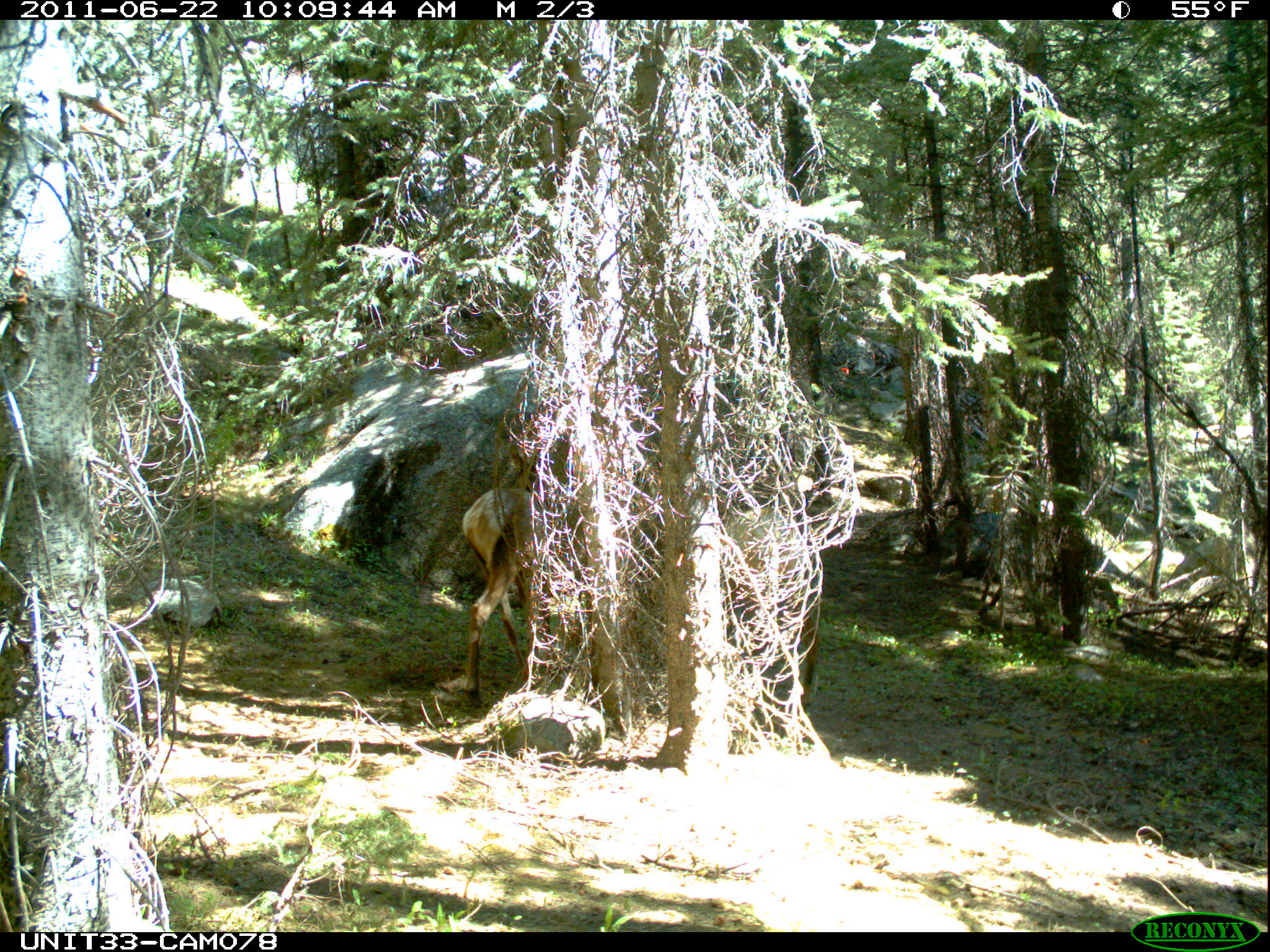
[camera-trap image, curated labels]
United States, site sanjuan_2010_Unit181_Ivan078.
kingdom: Animalia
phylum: Chordata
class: Mammalia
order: Artiodactyla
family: Cervidae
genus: Cervus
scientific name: Cervus elaphus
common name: red deer